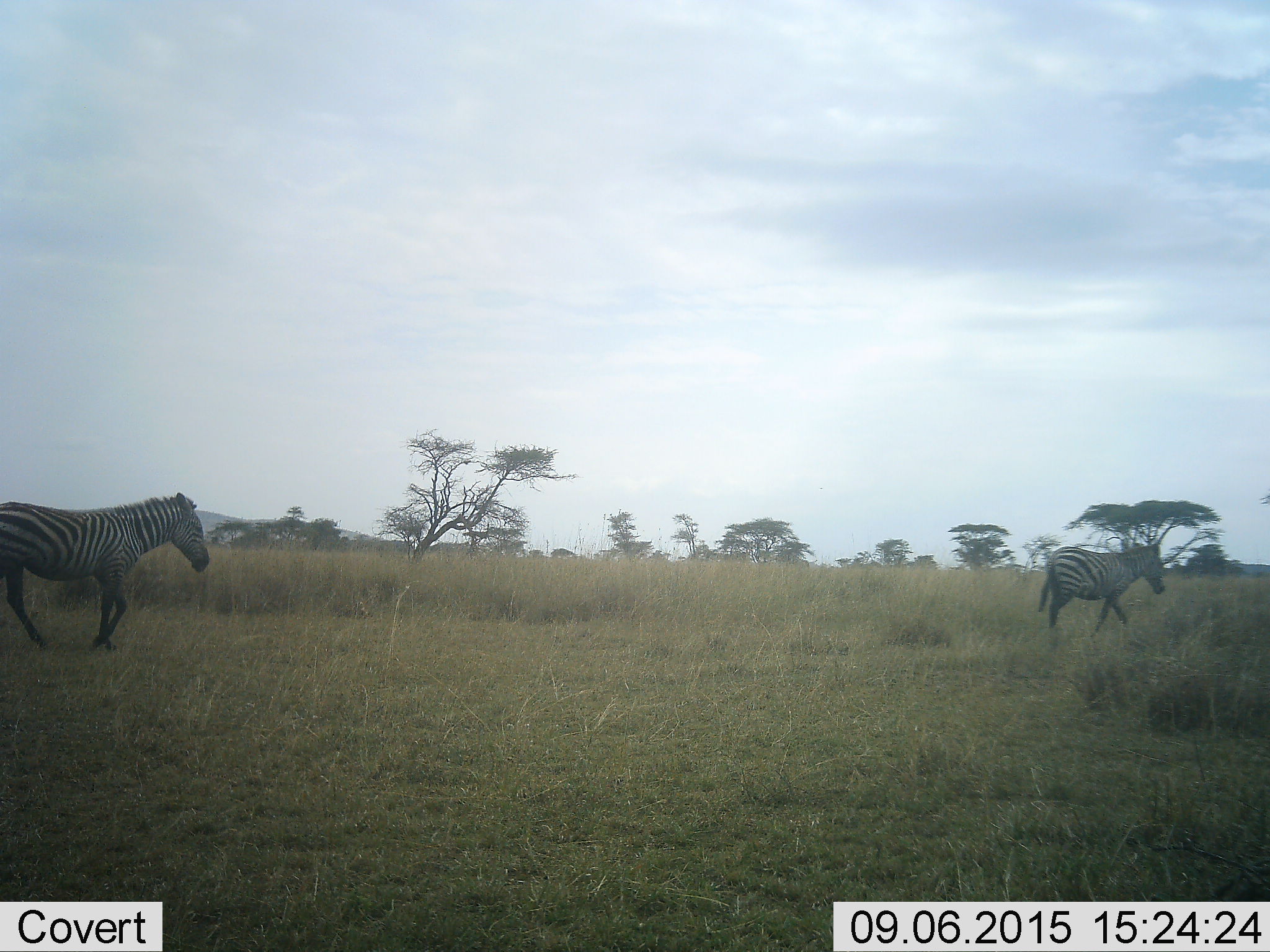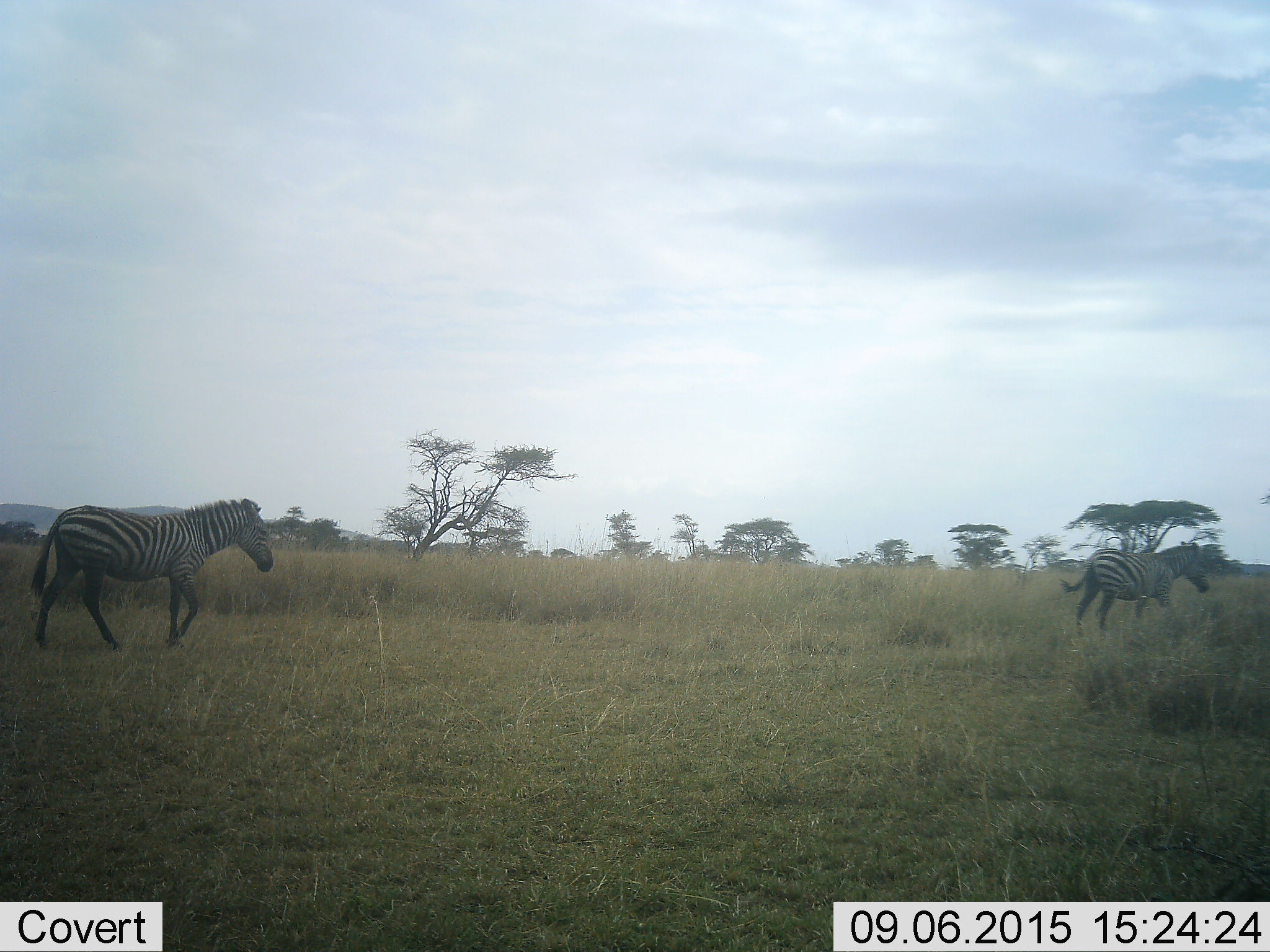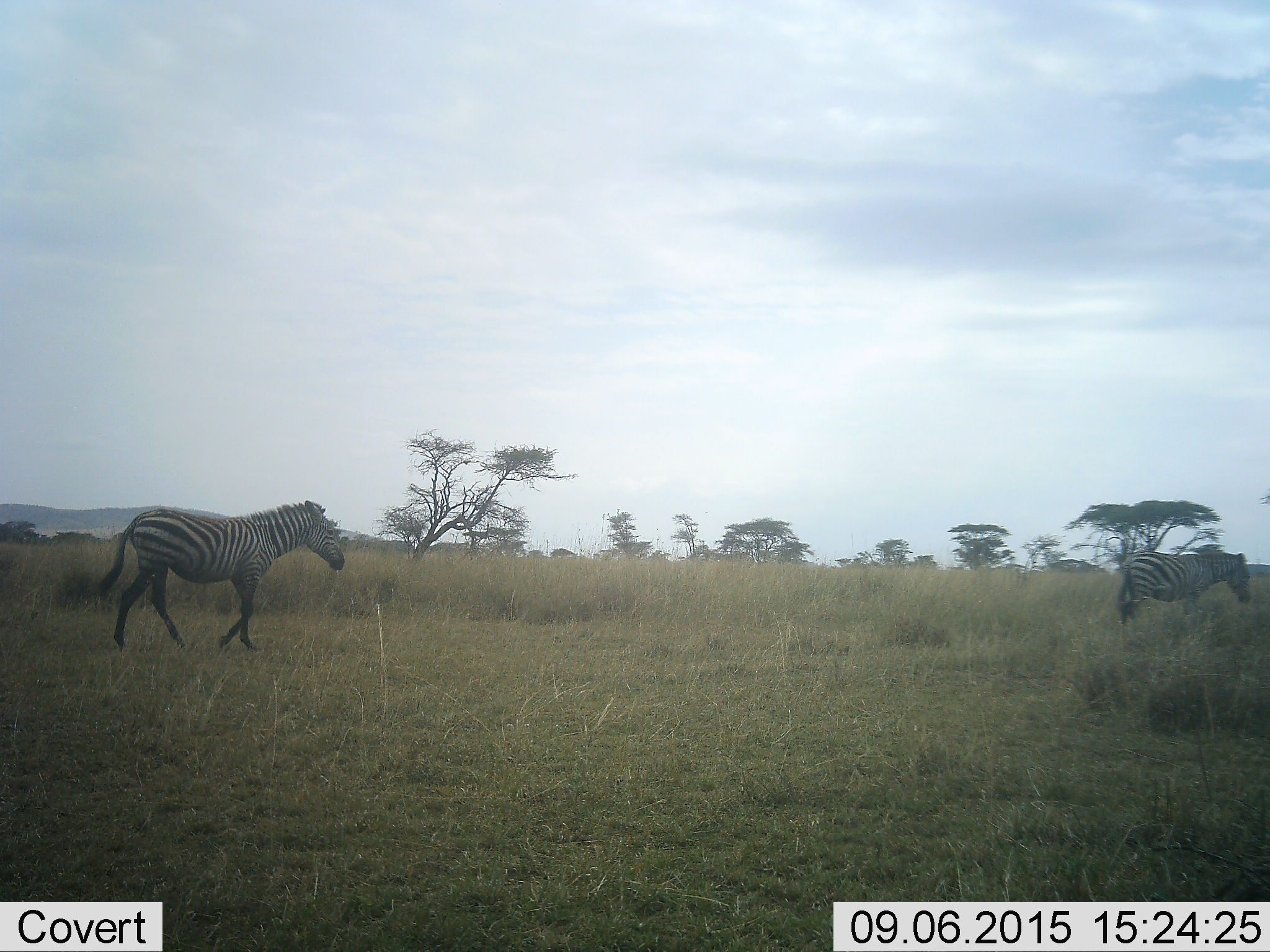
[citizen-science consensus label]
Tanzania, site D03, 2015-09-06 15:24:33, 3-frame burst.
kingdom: Animalia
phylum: Chordata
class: Mammalia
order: Perissodactyla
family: Equidae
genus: Equus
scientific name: Equus quagga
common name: plains zebra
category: zebra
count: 2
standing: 11%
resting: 0%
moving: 94%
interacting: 0%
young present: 6%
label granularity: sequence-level